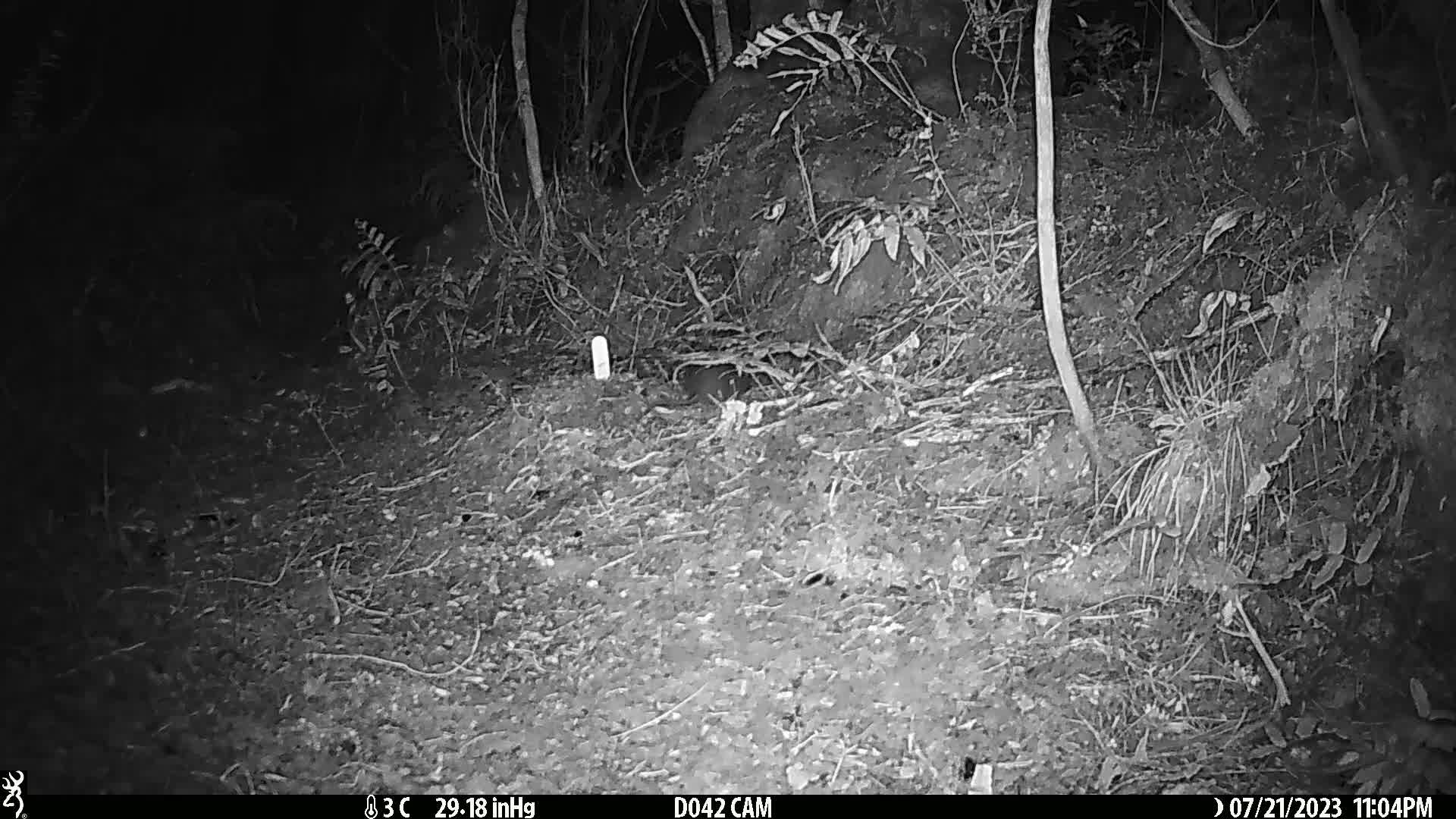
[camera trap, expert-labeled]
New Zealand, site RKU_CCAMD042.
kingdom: Animalia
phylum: Chordata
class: Mammalia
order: Rodentia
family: Muridae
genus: Rattus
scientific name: Rattus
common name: rat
Rat (Rattus).